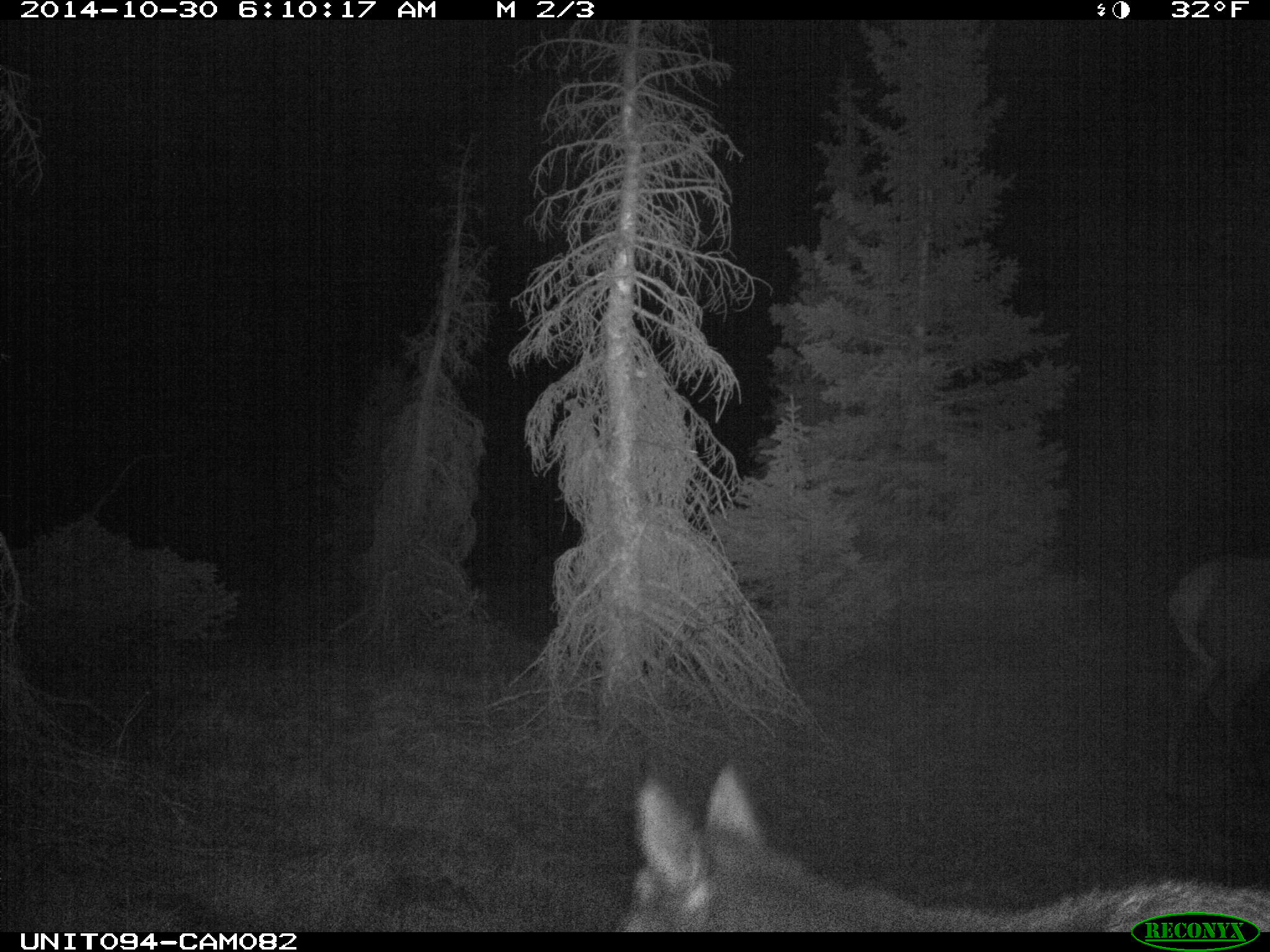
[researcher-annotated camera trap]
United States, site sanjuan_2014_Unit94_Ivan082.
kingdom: Animalia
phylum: Chordata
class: Mammalia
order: Artiodactyla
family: Cervidae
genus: Cervus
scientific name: Cervus elaphus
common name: red deer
Cervus elaphus (red deer).